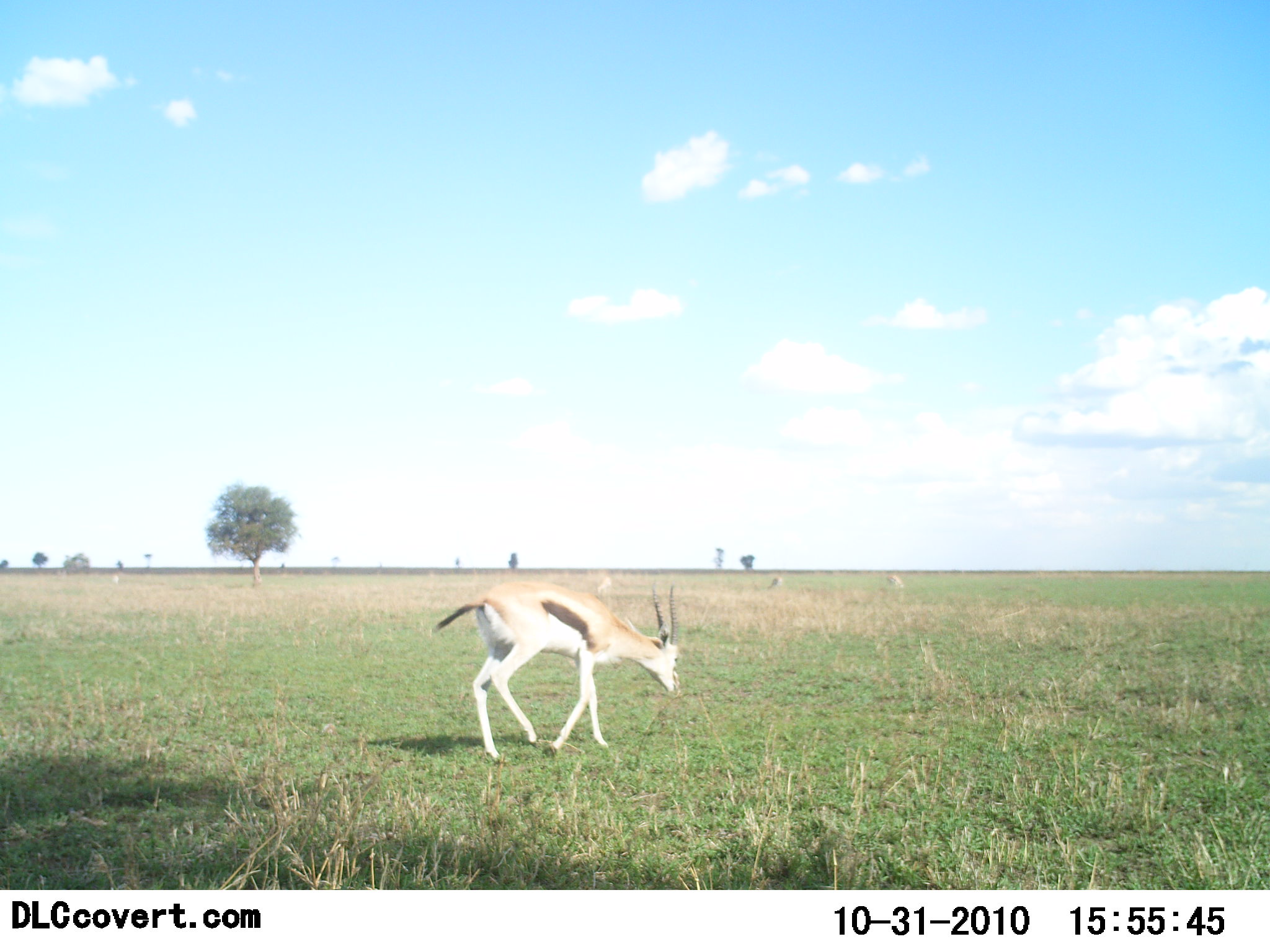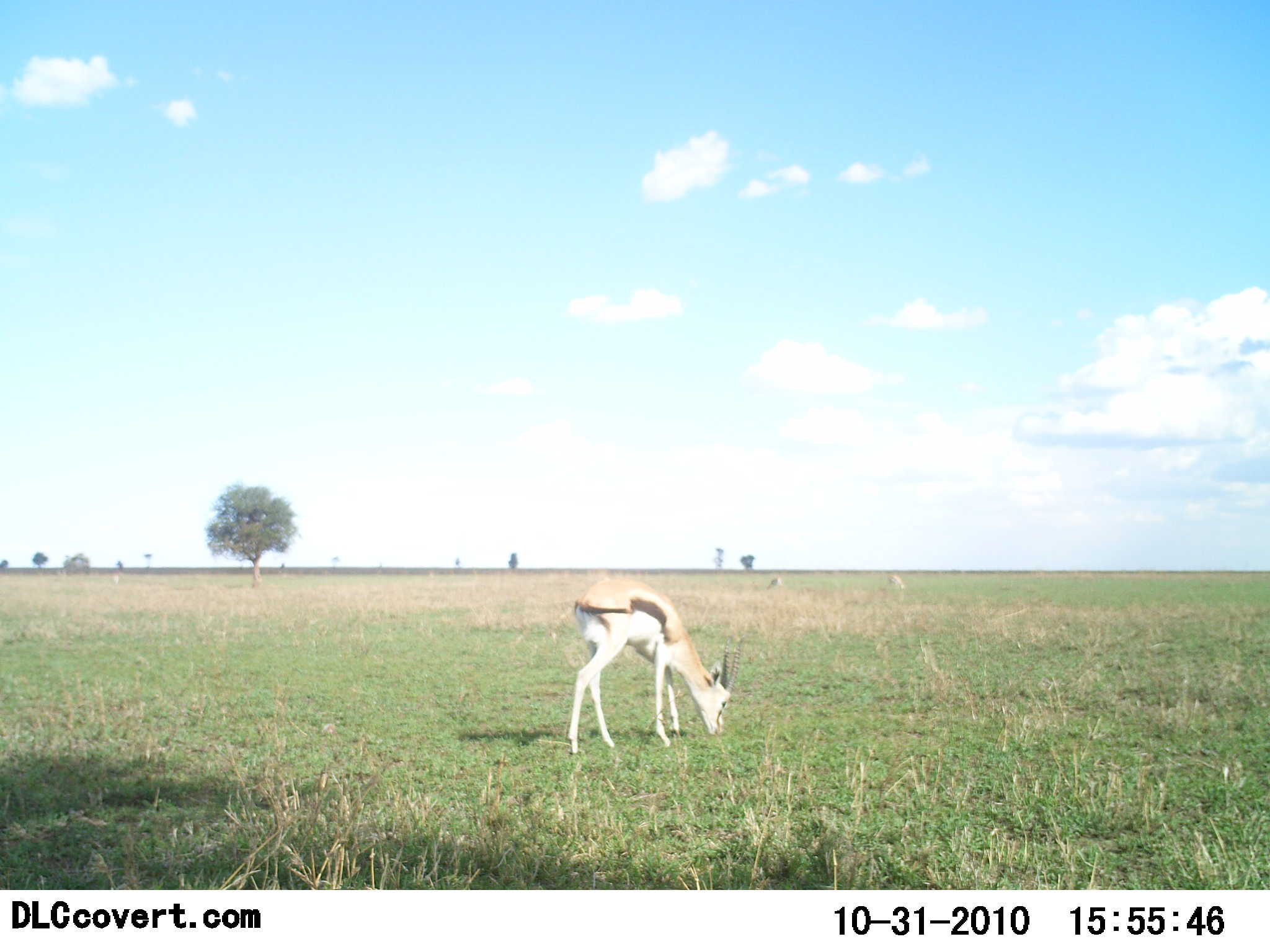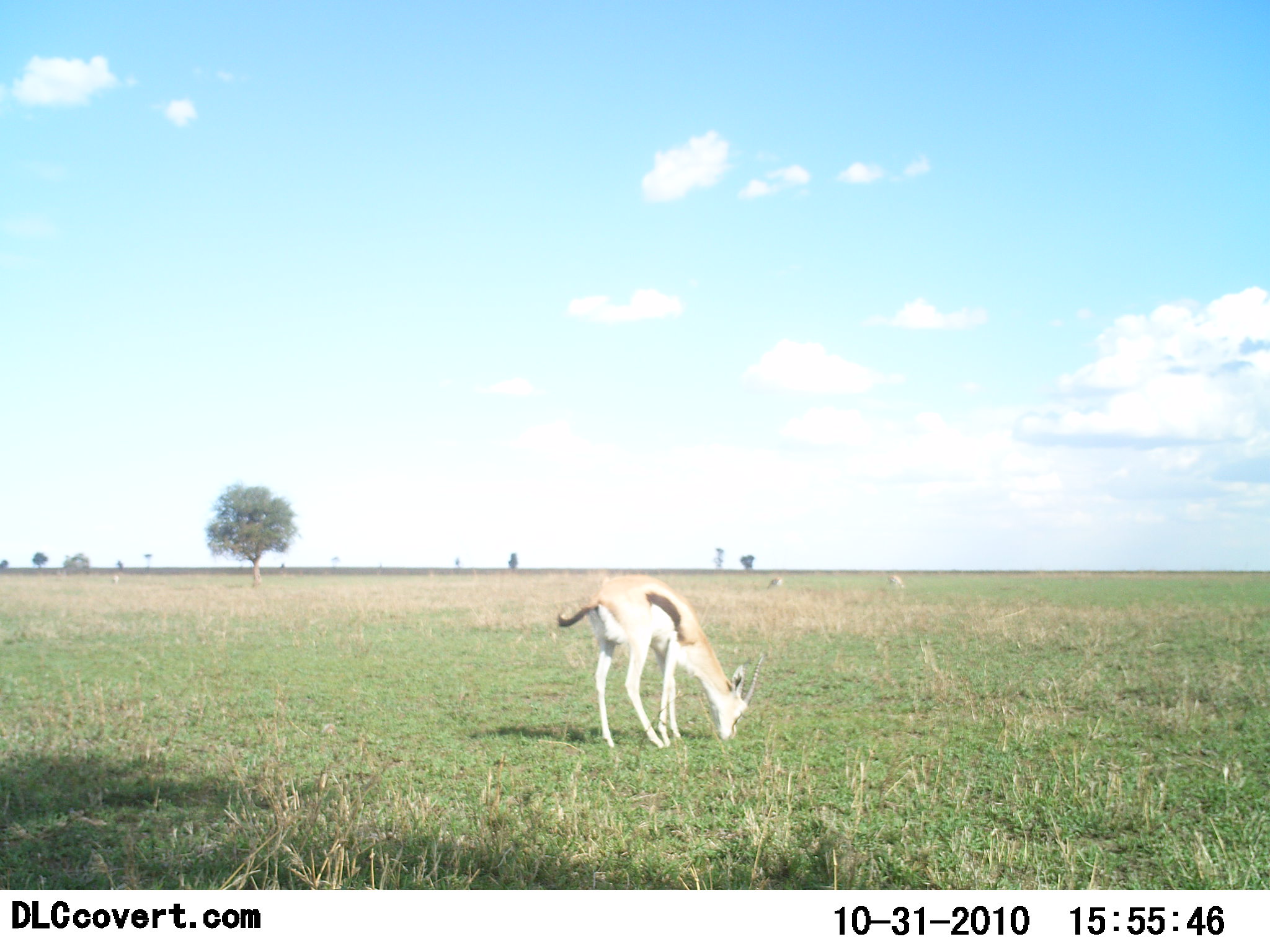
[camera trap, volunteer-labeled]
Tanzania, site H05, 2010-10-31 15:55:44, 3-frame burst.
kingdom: Animalia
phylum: Chordata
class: Mammalia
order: Artiodactyla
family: Bovidae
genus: Eudorcas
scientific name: Eudorcas thomsonii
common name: thomson's gazelle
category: gazellethomsons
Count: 1.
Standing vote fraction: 30%.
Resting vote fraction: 0%.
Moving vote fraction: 30%.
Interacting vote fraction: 0%.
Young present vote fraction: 0%.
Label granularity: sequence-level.